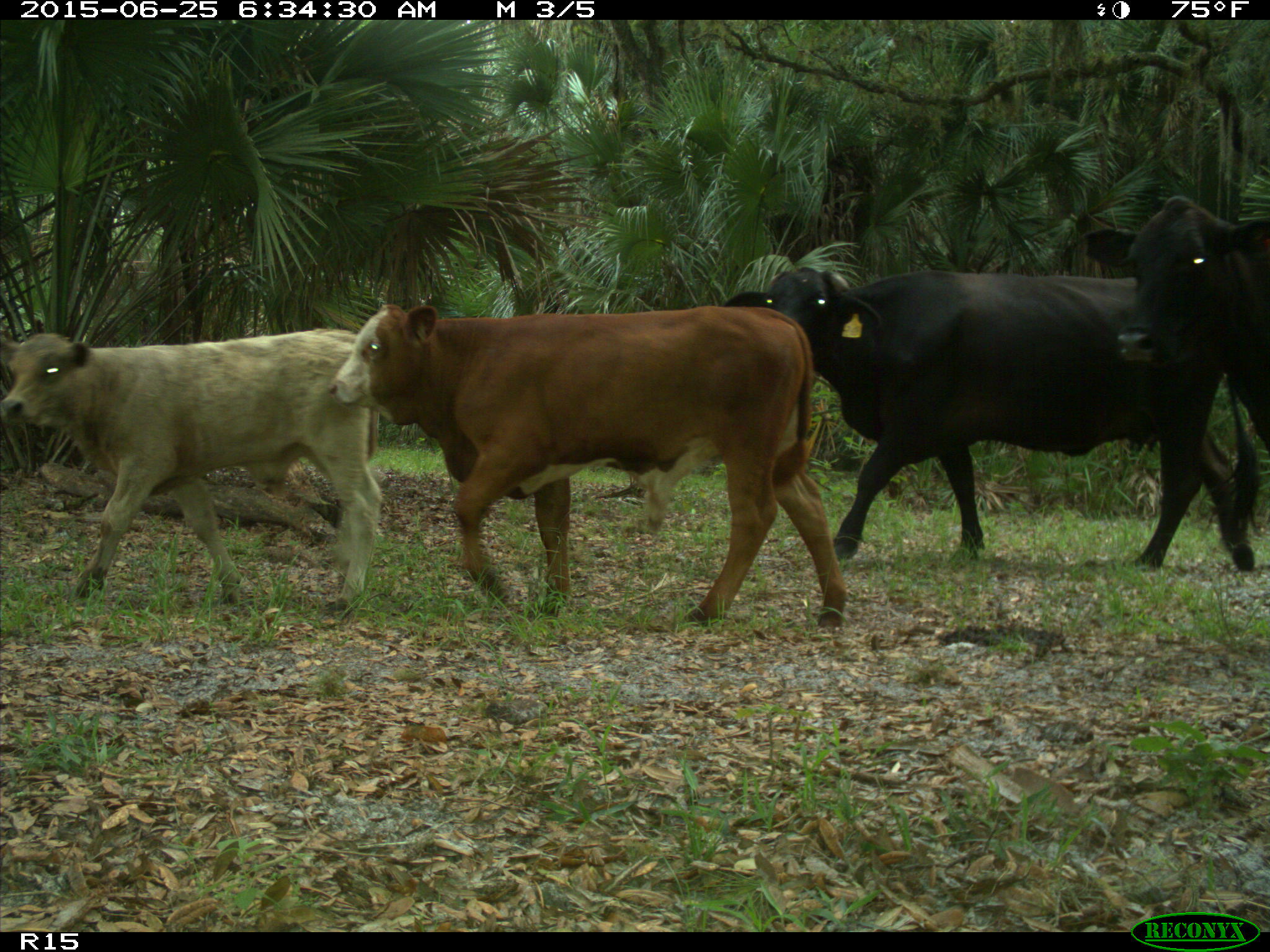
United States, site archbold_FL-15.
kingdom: Animalia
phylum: Chordata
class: Mammalia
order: Artiodactyla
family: Bovidae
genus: Bos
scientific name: Bos taurus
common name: domestic cow